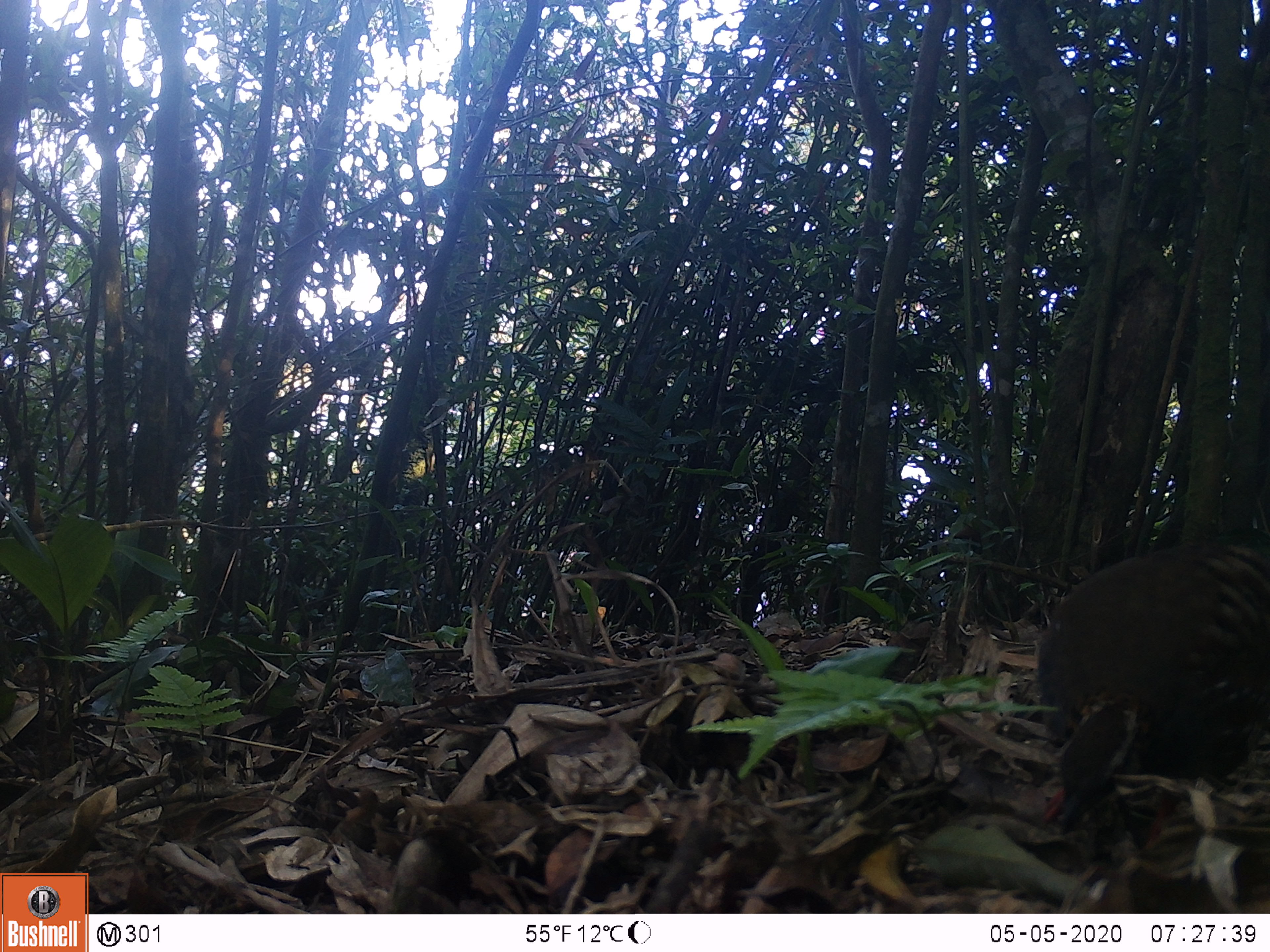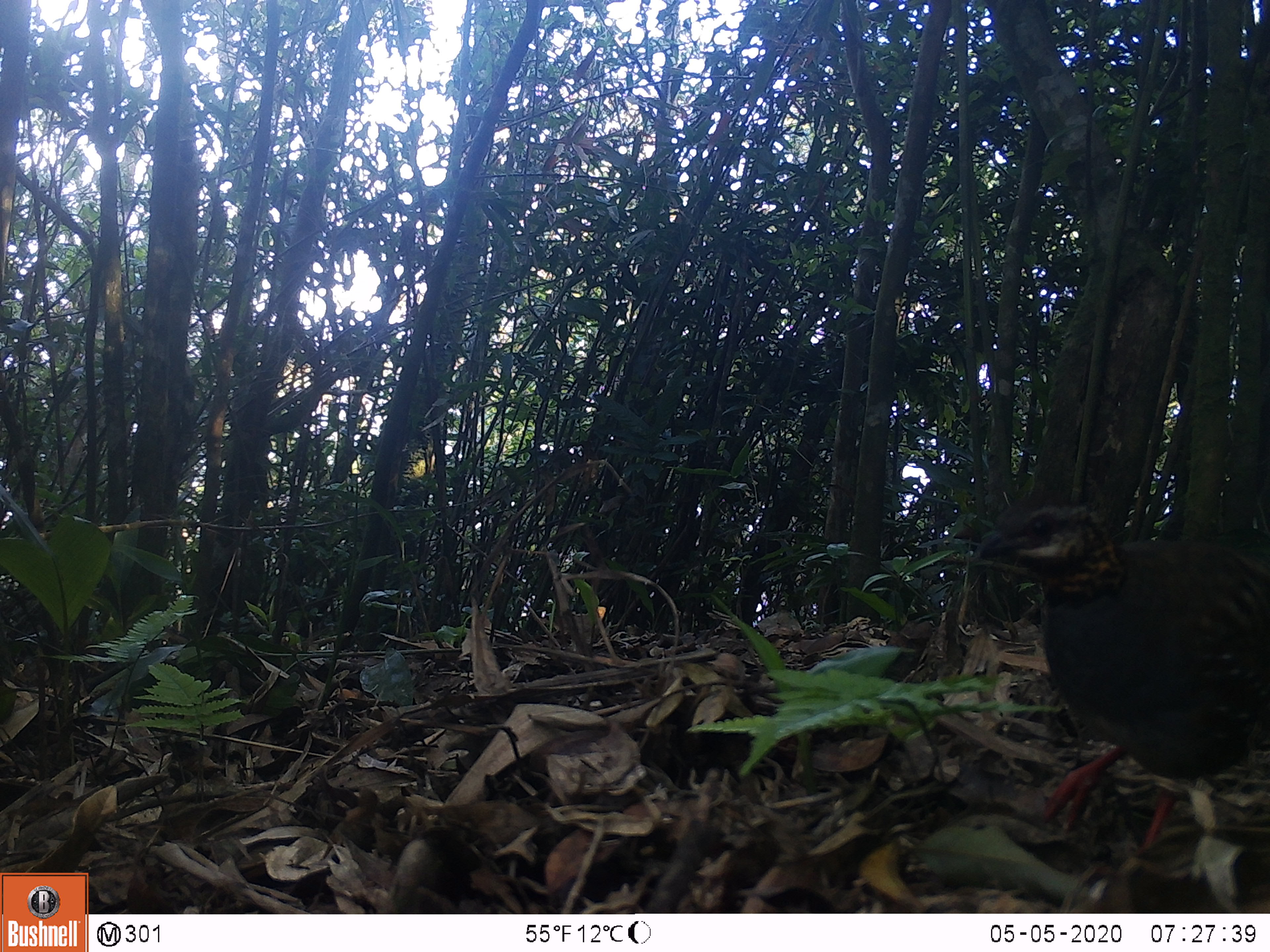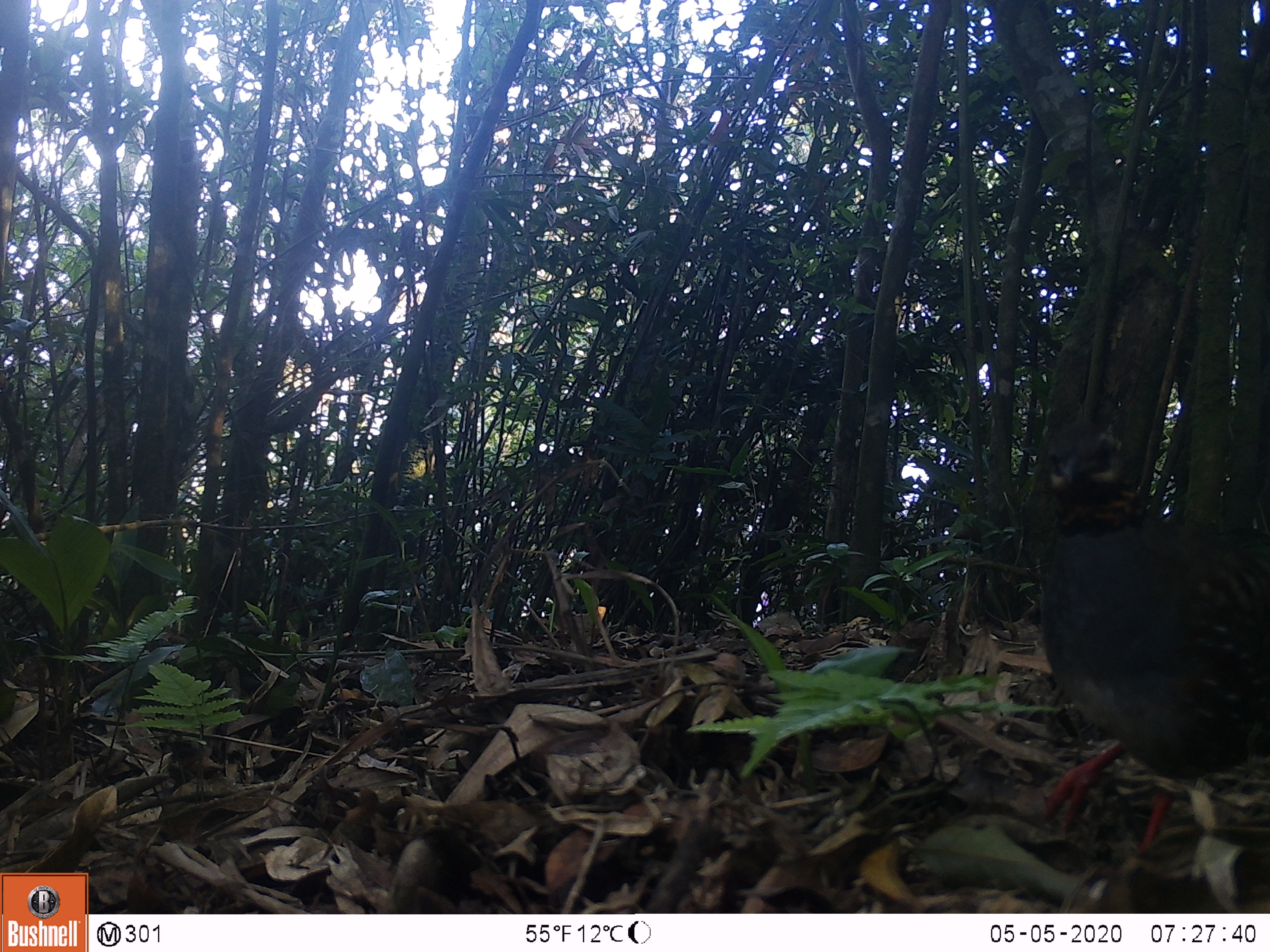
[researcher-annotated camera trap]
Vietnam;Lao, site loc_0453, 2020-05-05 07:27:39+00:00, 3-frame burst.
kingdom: Animalia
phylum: Chordata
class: Aves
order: Galliformes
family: Phasianidae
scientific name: Phasianidae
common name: partridge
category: unidentified partridge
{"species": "unidentified partridge (partridge) (Phasianidae)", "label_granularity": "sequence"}